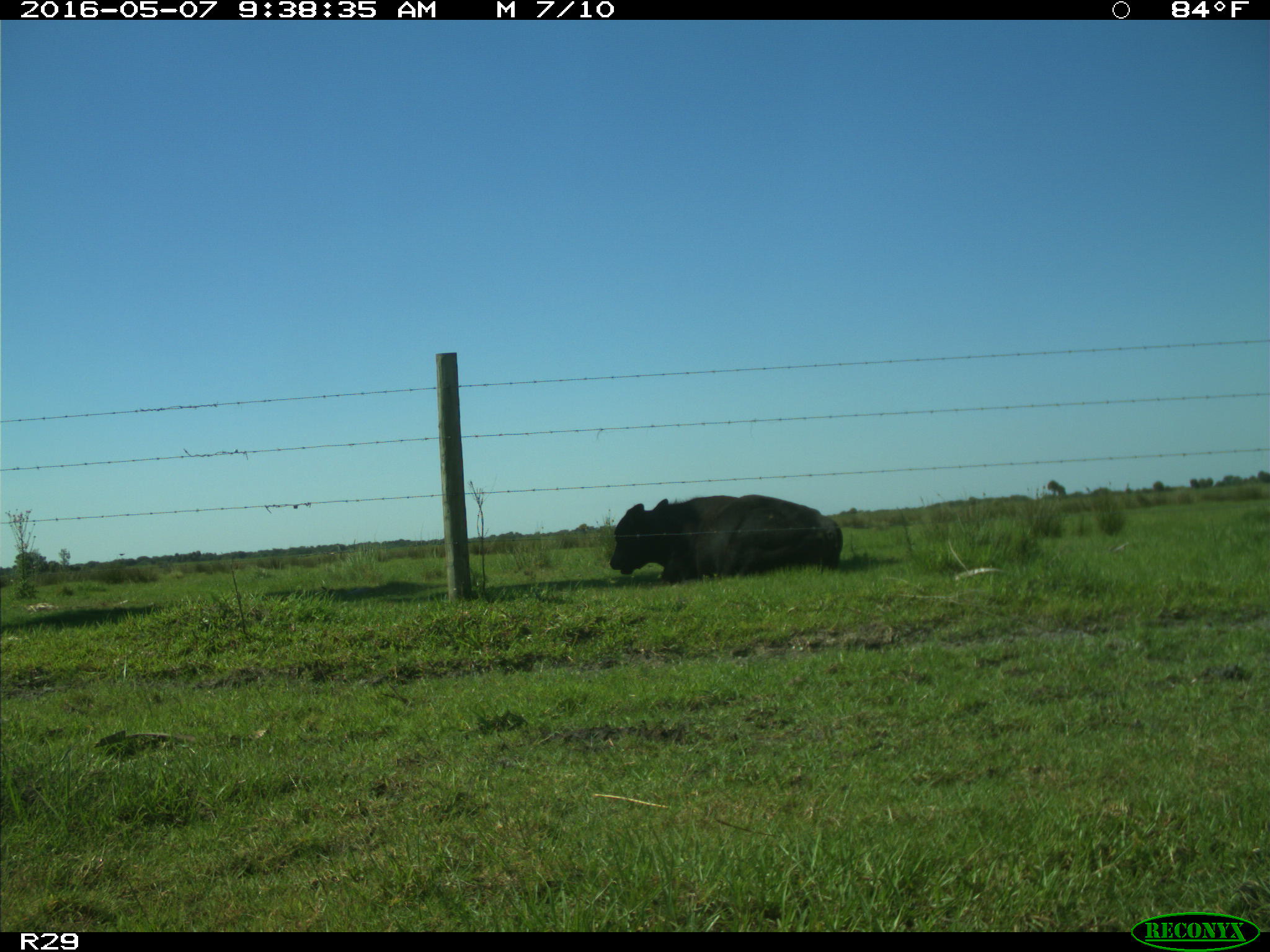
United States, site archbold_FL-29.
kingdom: Animalia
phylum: Chordata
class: Mammalia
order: Artiodactyla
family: Bovidae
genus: Bos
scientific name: Bos taurus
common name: domestic cow